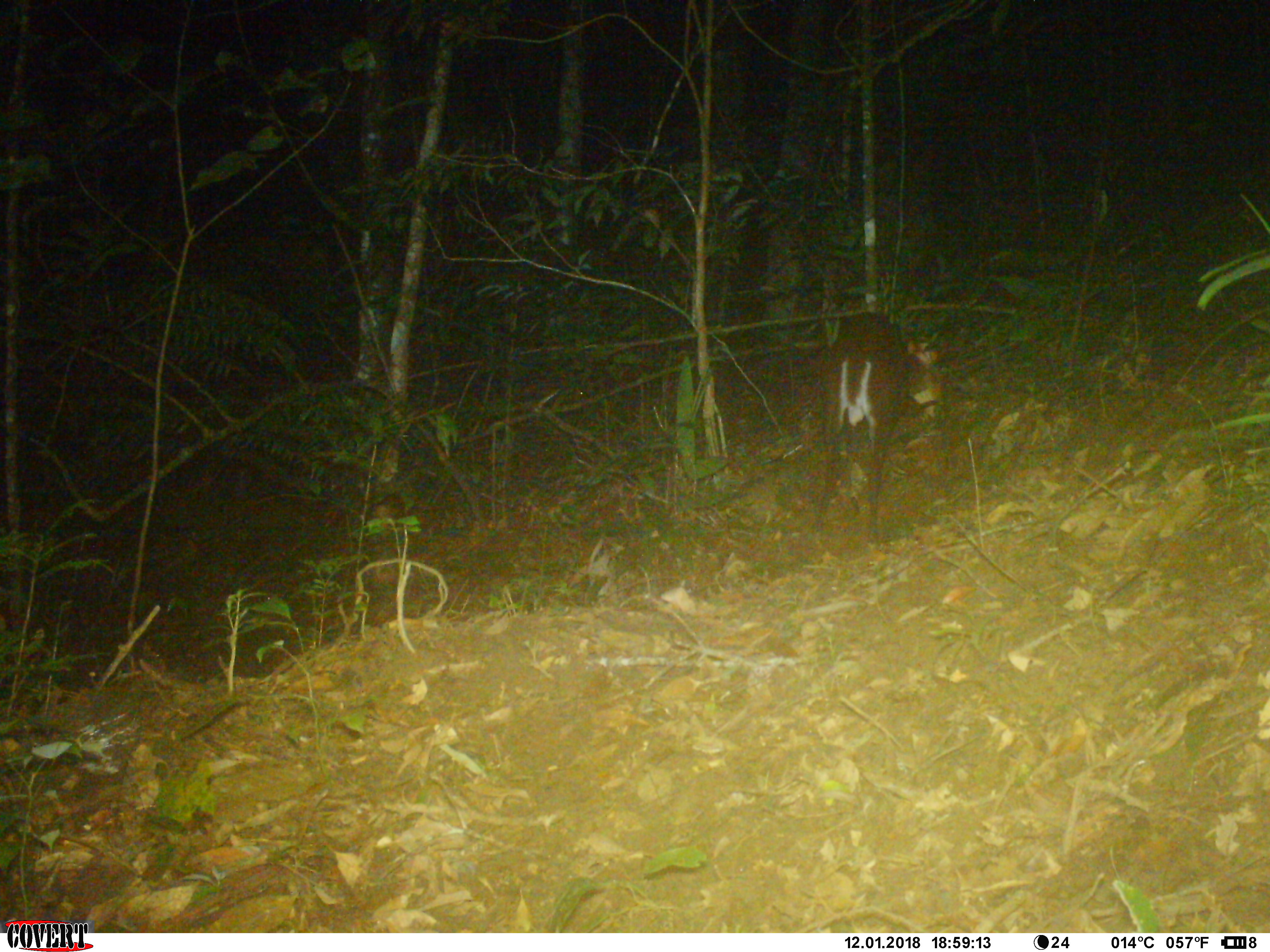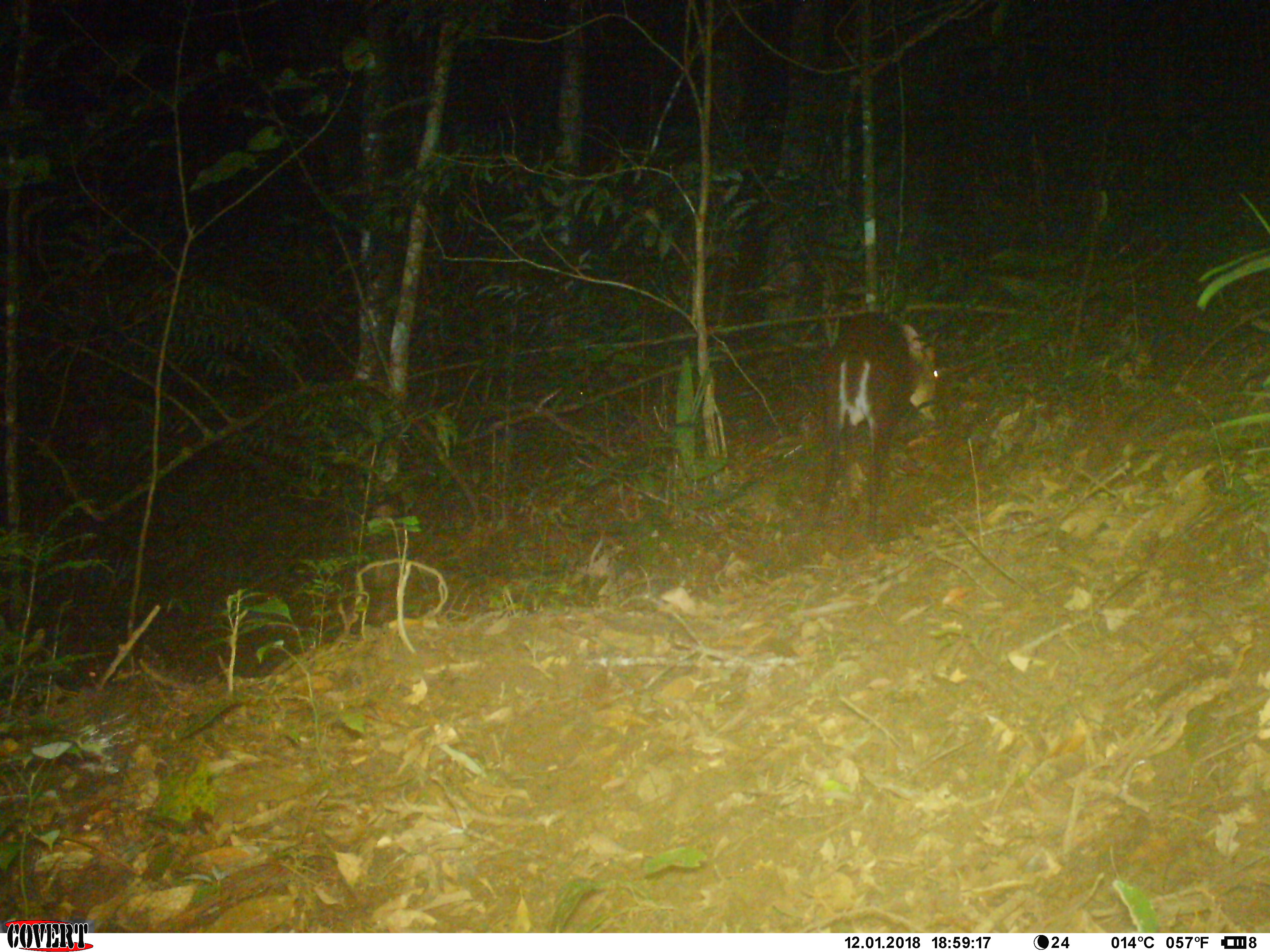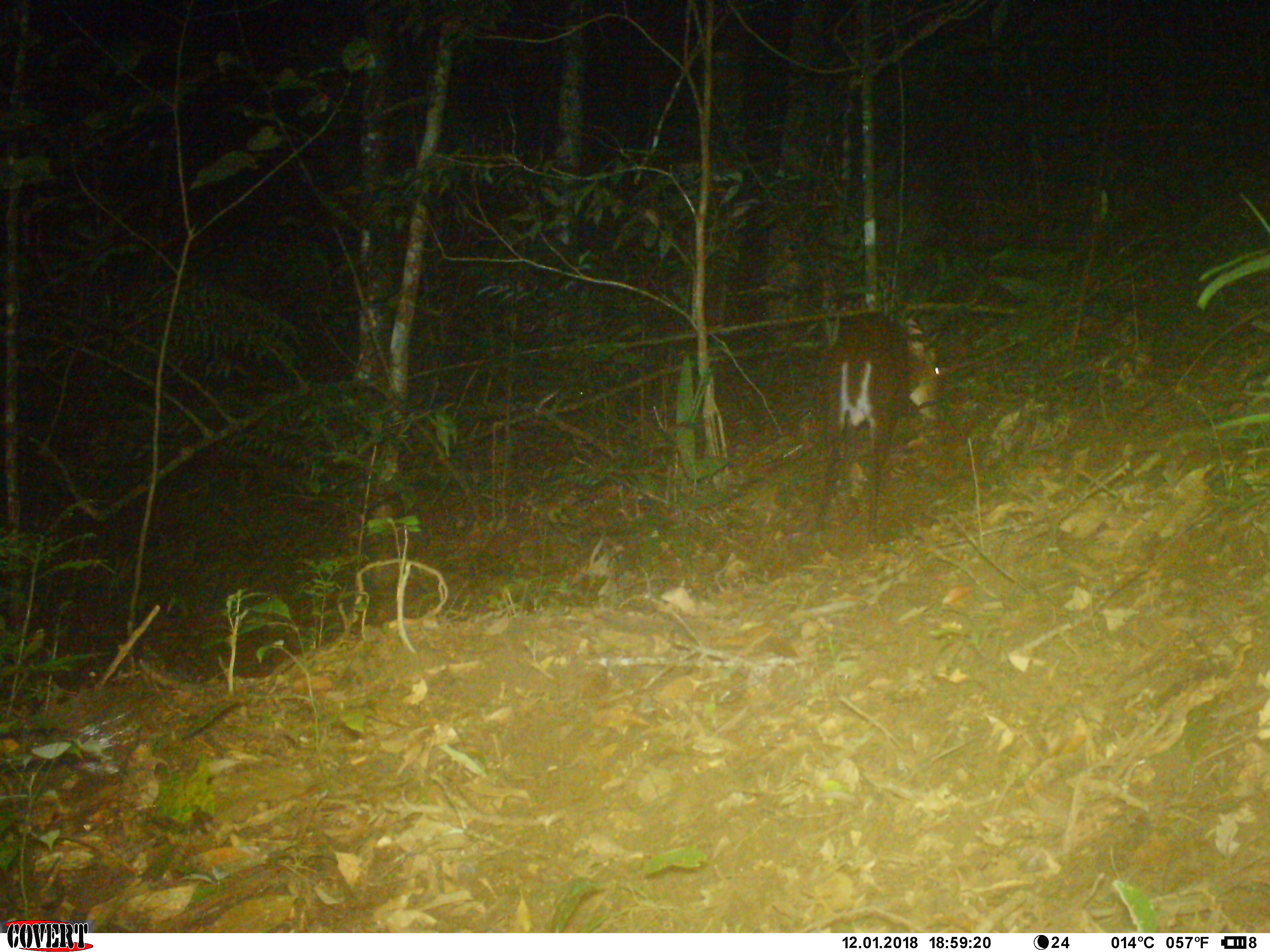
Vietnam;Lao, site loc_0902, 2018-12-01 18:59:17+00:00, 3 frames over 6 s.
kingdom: Animalia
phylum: Chordata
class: Mammalia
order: Artiodactyla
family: Cervidae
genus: Muntiacus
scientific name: Muntiacus rooseveltorum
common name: roosevelt's muntjac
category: roosevelts muntjac group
Roosevelts muntjac group (roosevelt's muntjac) (Muntiacus rooseveltorum). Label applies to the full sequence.